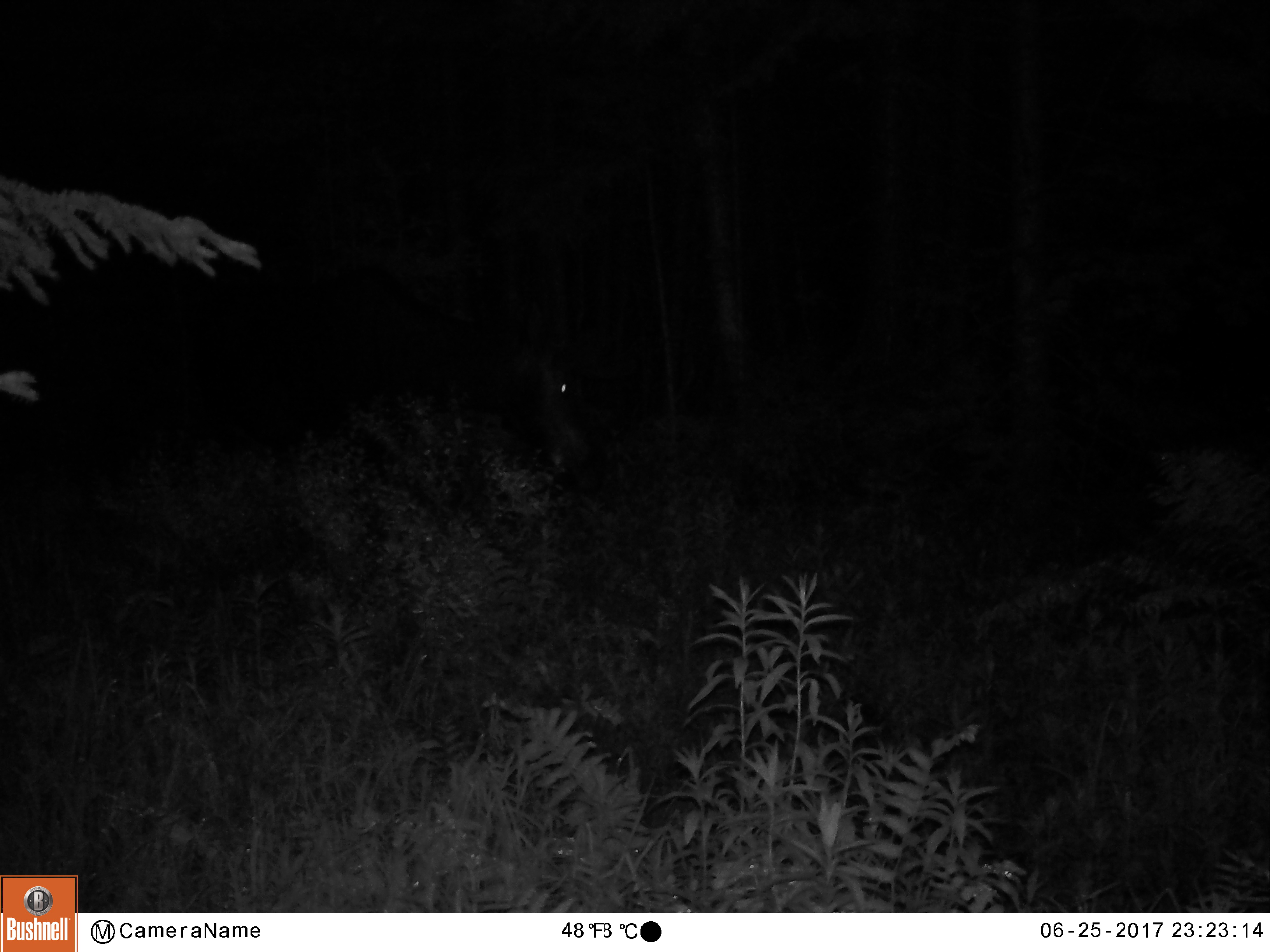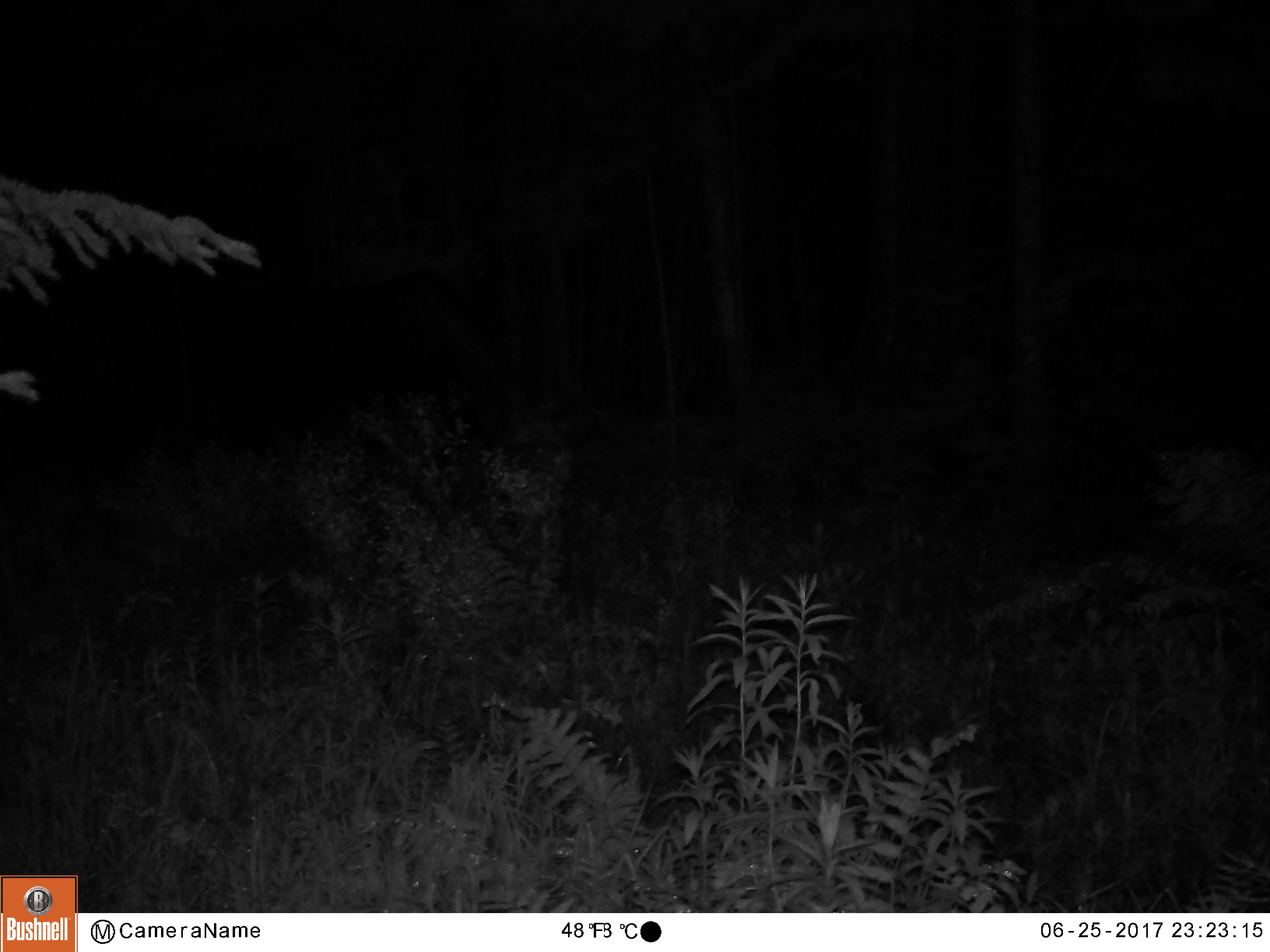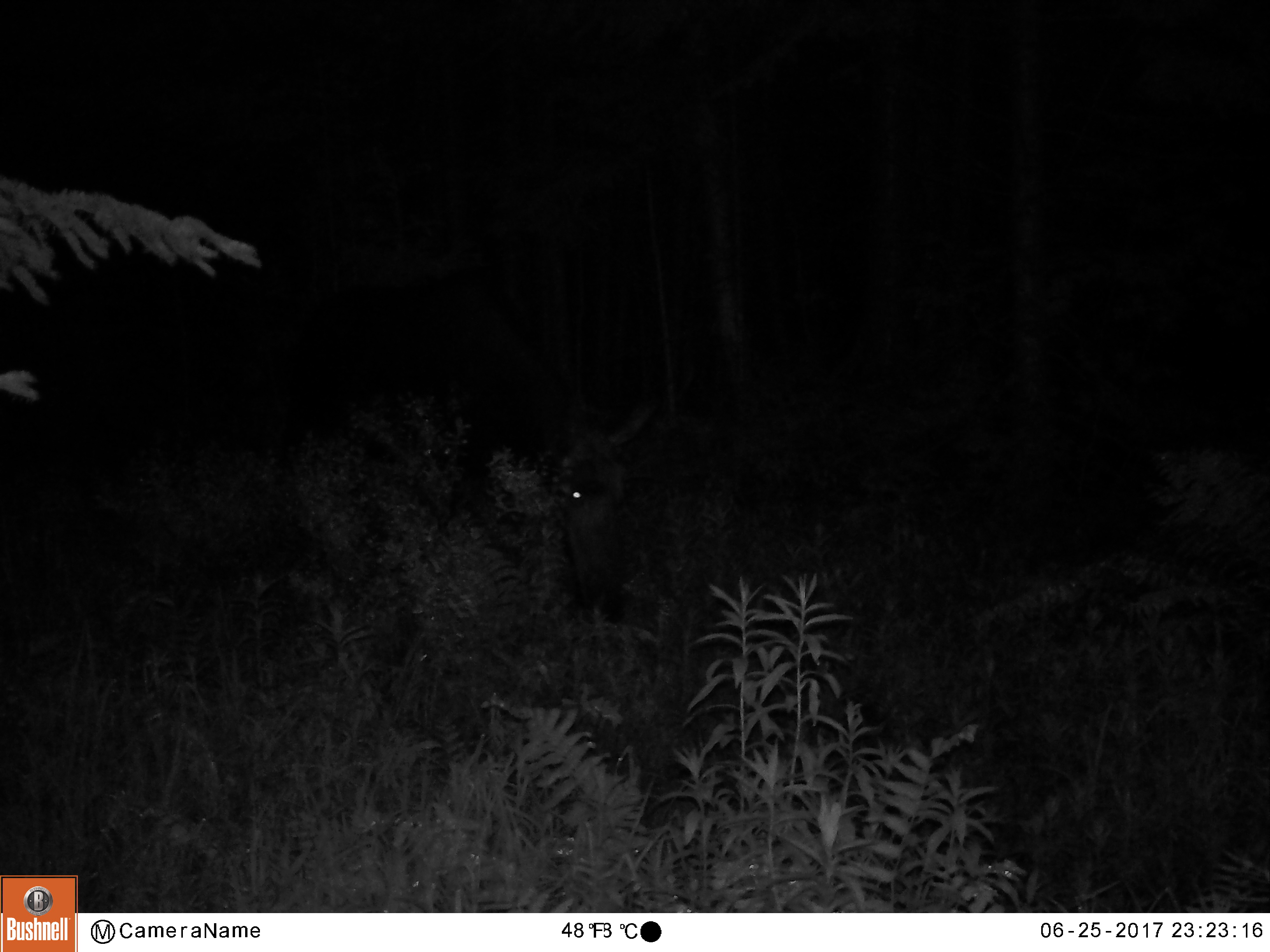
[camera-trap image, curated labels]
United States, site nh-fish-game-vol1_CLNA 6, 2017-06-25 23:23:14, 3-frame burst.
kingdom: Animalia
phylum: Chordata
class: Mammalia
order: Artiodactyla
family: Cervidae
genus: Alces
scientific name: Alces alces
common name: moose